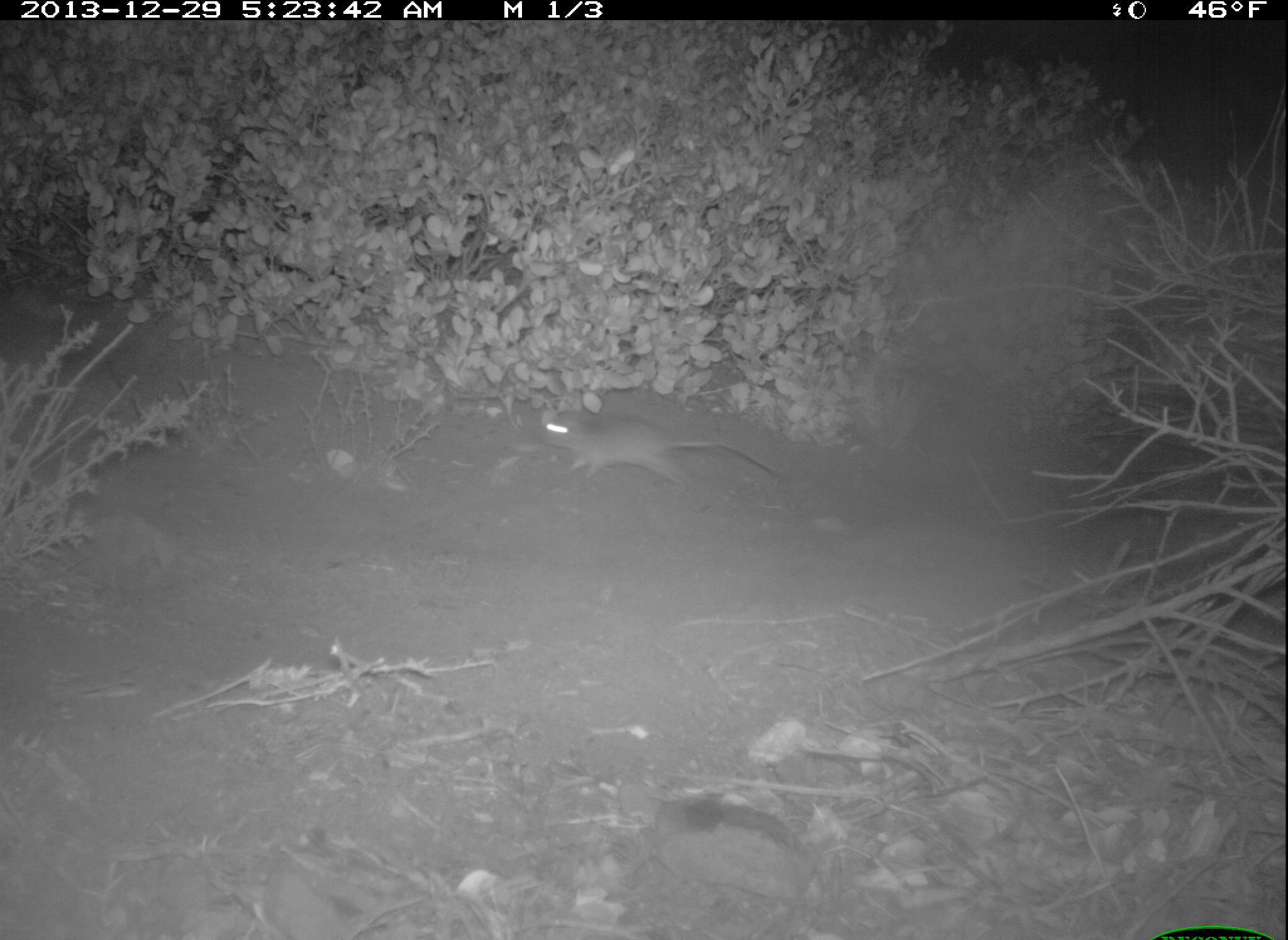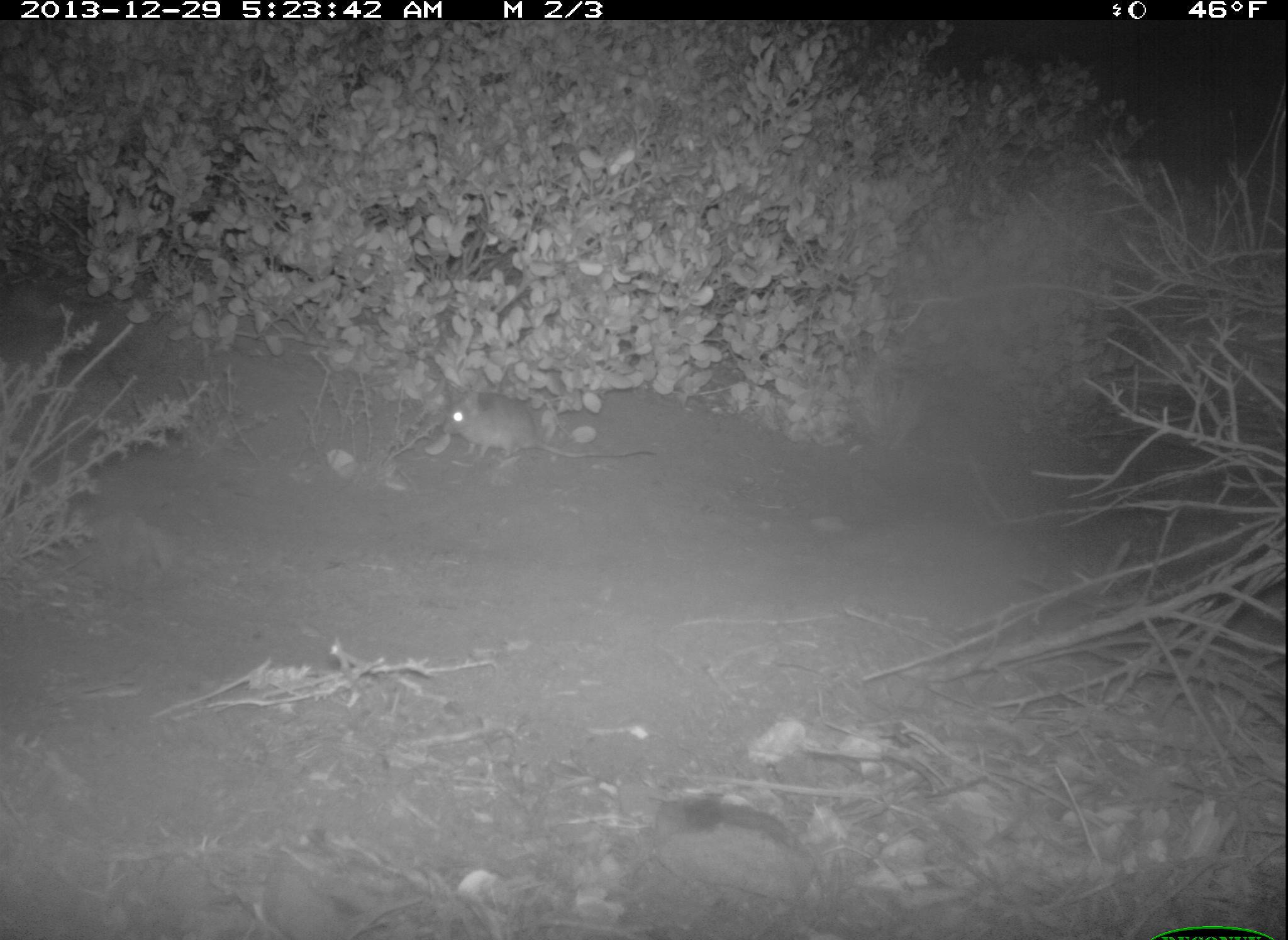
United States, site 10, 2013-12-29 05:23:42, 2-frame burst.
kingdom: Animalia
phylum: Chordata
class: Mammalia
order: Rodentia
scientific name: Rodentia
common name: rodent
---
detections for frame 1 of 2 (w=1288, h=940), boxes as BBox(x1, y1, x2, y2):
rodent: BBox(544, 409, 783, 488)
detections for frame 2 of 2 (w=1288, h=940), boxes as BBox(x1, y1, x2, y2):
rodent: BBox(440, 389, 660, 462)